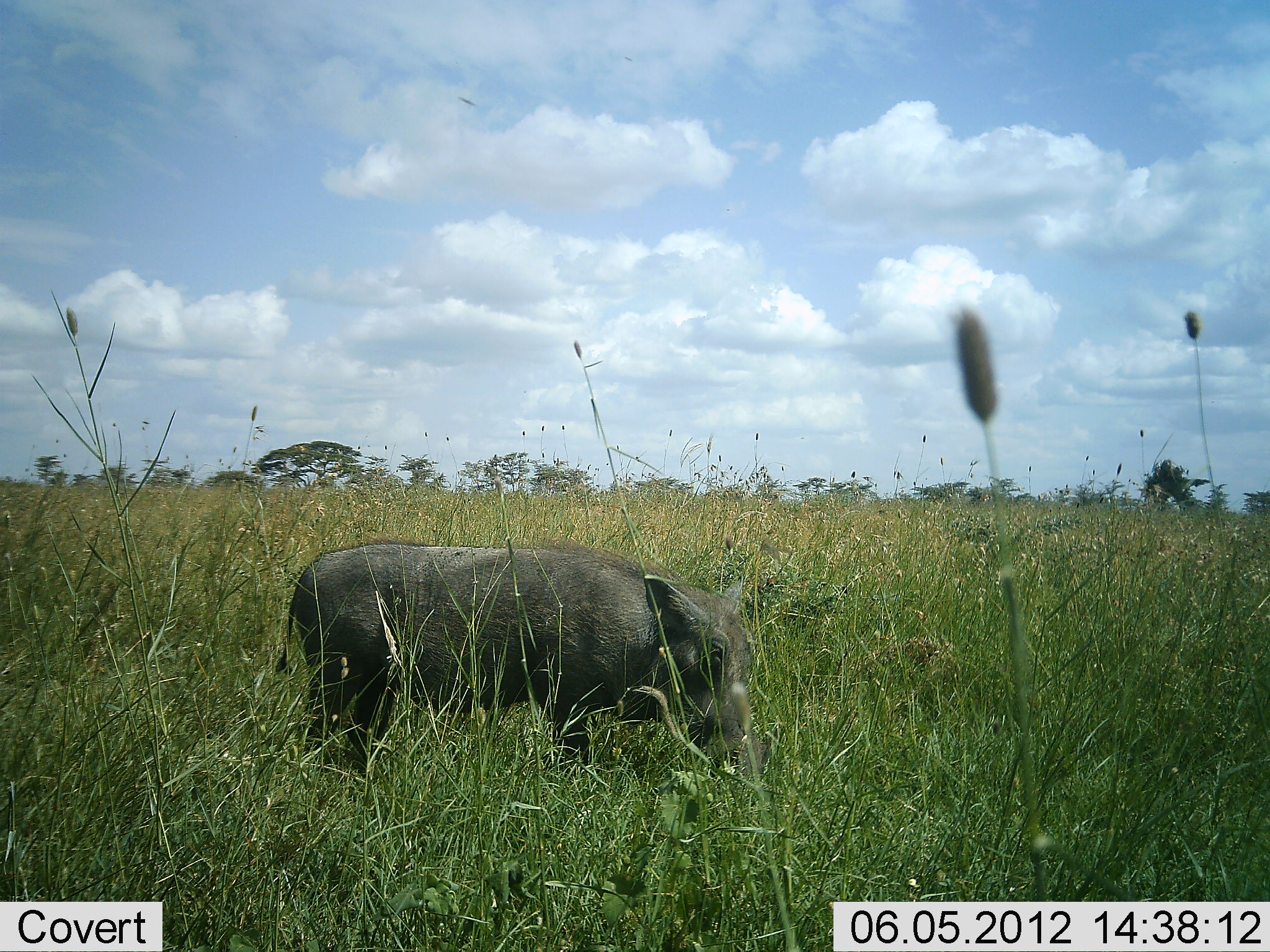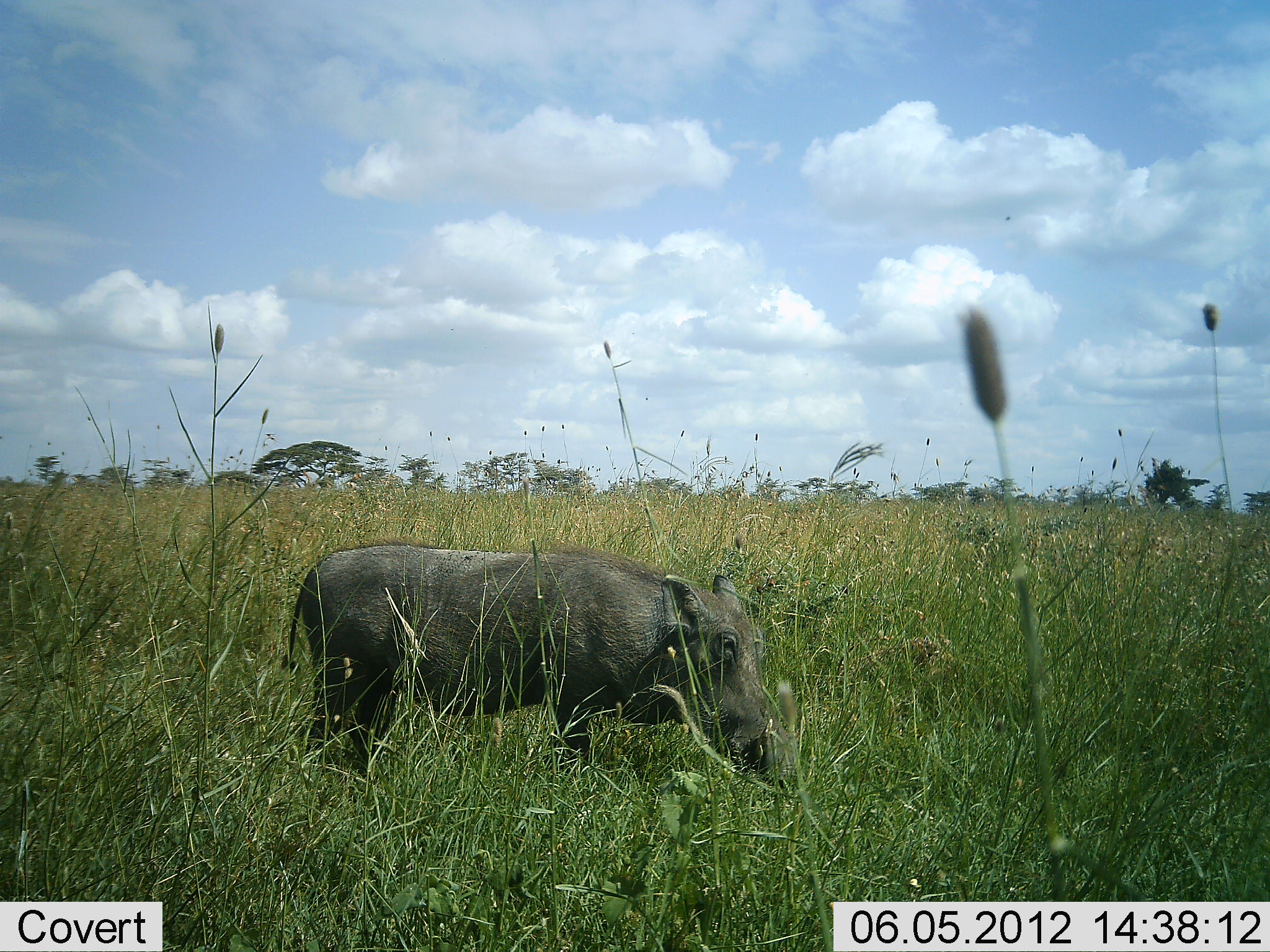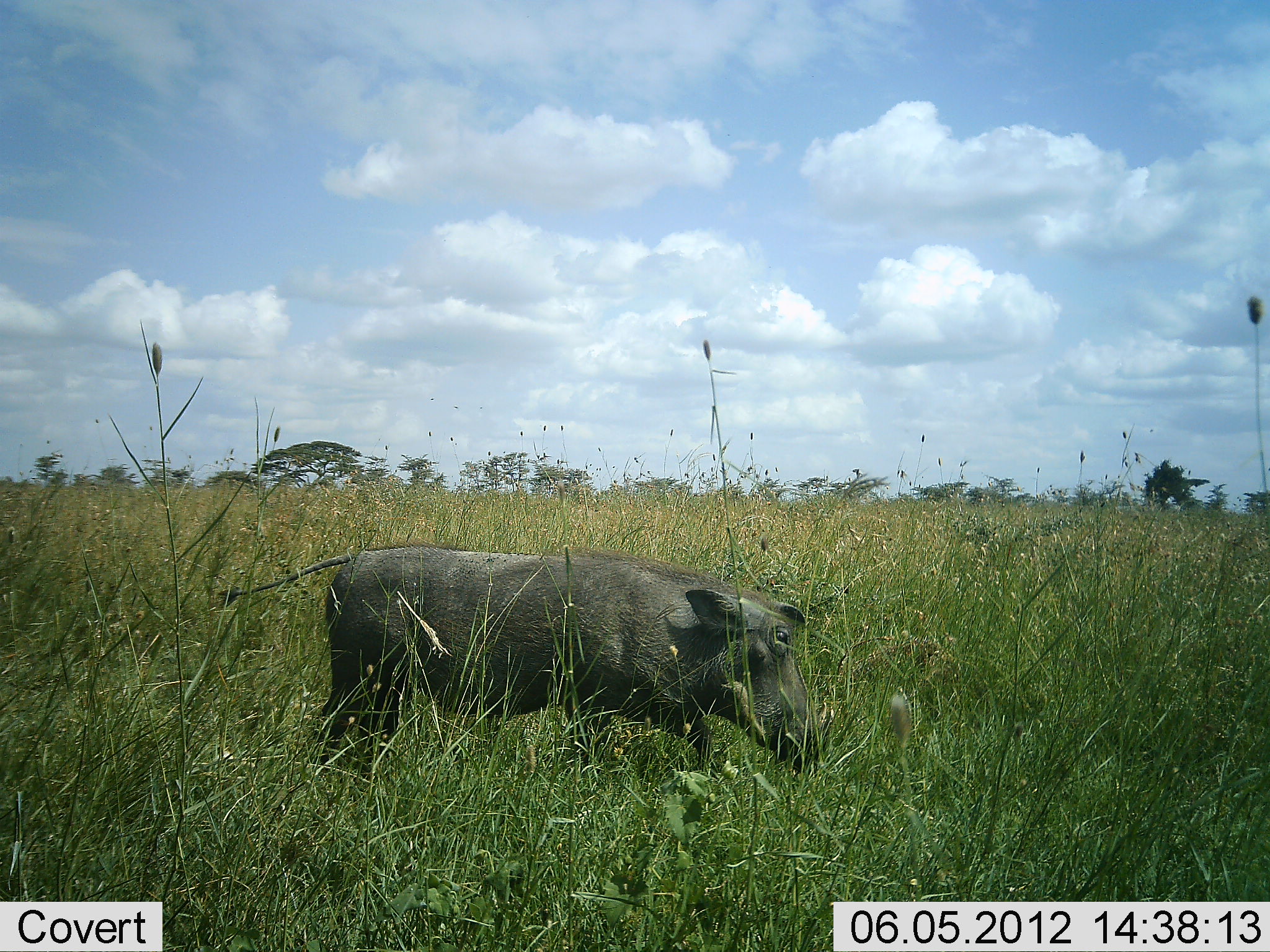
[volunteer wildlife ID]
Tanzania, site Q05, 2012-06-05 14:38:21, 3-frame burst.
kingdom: Animalia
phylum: Chordata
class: Mammalia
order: Artiodactyla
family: Suidae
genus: Phacochoerus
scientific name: Phacochoerus africanus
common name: warthog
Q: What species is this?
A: Warthog (Phacochoerus africanus).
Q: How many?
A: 1.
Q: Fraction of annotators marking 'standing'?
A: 54%.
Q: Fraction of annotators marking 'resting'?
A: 0%.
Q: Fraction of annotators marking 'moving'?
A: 8%.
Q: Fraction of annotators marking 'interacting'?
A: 0%.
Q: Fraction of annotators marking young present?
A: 0%.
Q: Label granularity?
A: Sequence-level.